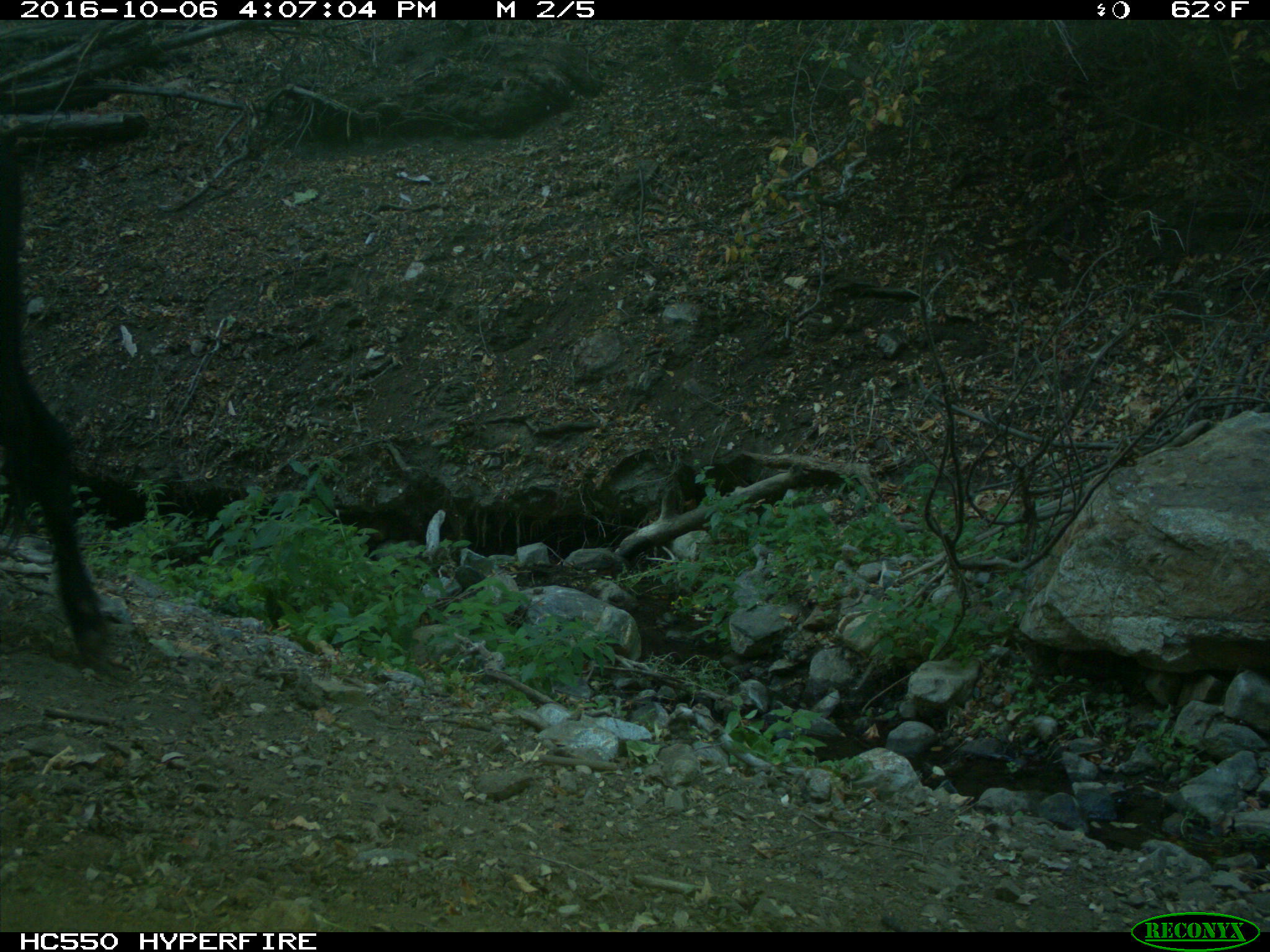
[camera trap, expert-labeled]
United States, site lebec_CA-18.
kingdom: Animalia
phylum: Chordata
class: Mammalia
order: Artiodactyla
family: Bovidae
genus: Bos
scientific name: Bos taurus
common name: domestic cow